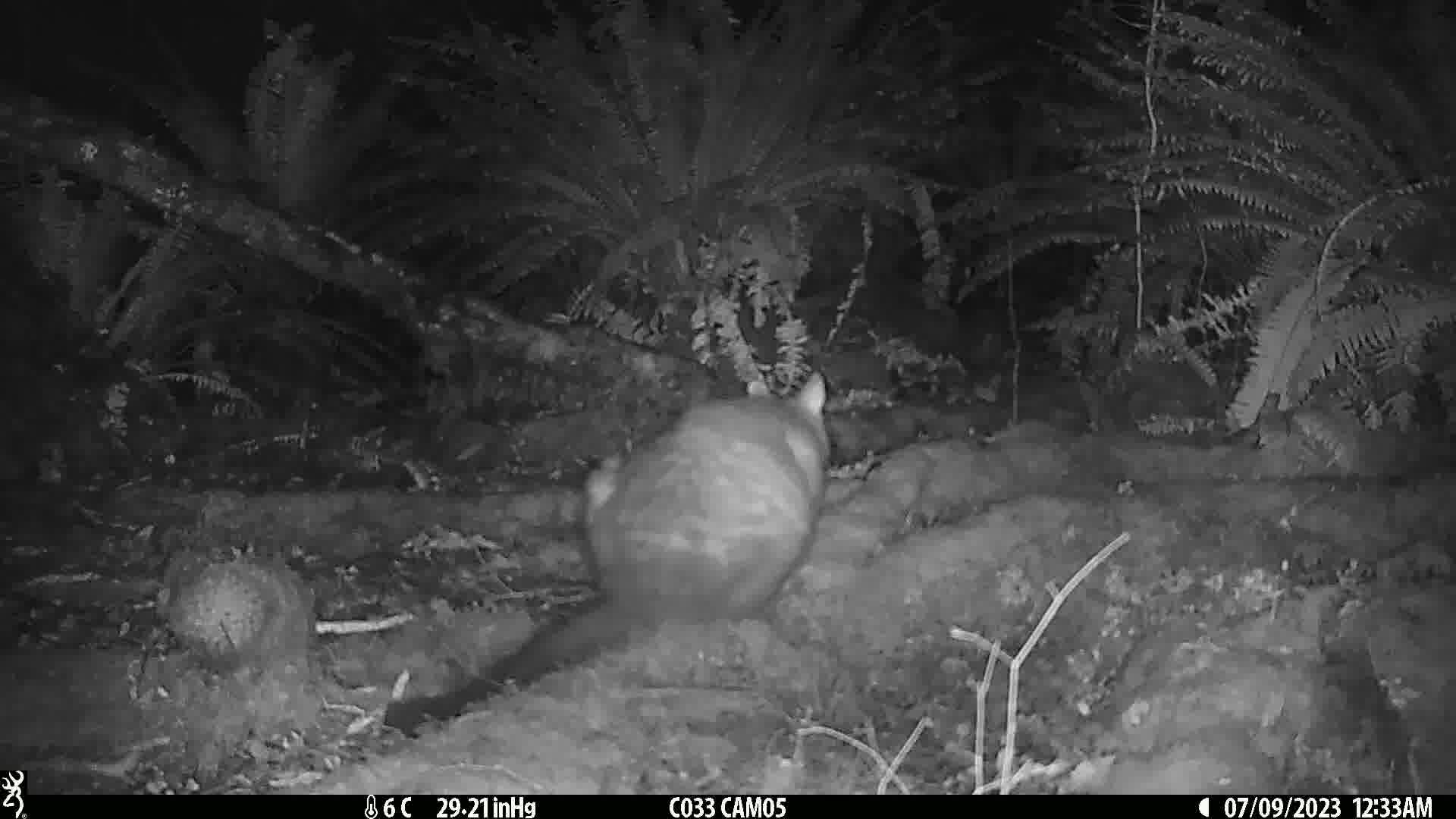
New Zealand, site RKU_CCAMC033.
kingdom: Animalia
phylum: Chordata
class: Mammalia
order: Diprotodontia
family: Phalangeridae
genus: Trichosurus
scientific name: Trichosurus vulpecula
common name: common brushtail possum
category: possum